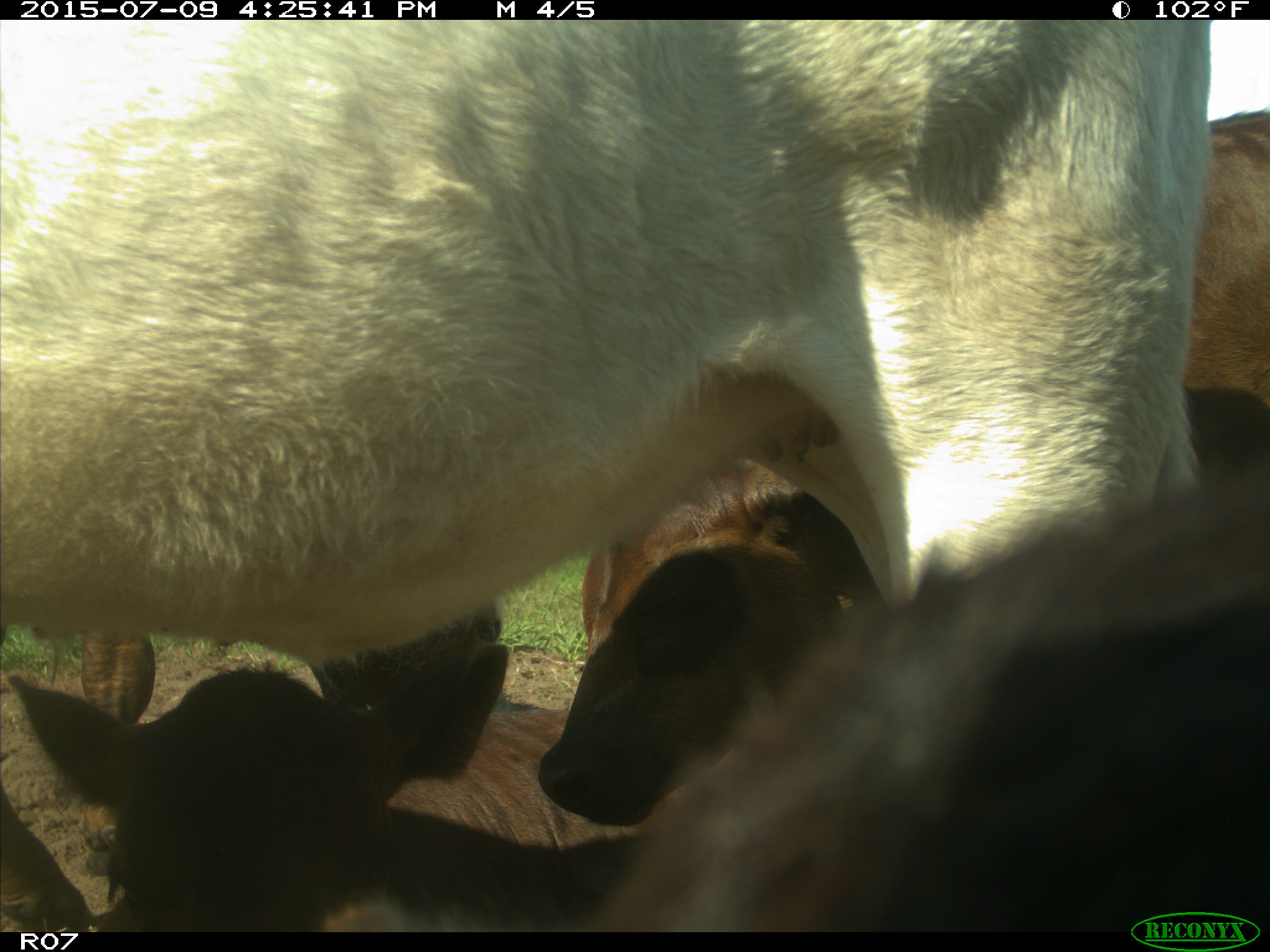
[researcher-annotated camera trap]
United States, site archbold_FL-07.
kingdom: Animalia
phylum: Chordata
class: Mammalia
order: Artiodactyla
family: Bovidae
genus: Bos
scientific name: Bos taurus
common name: domestic cow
Bos taurus (domestic cow).